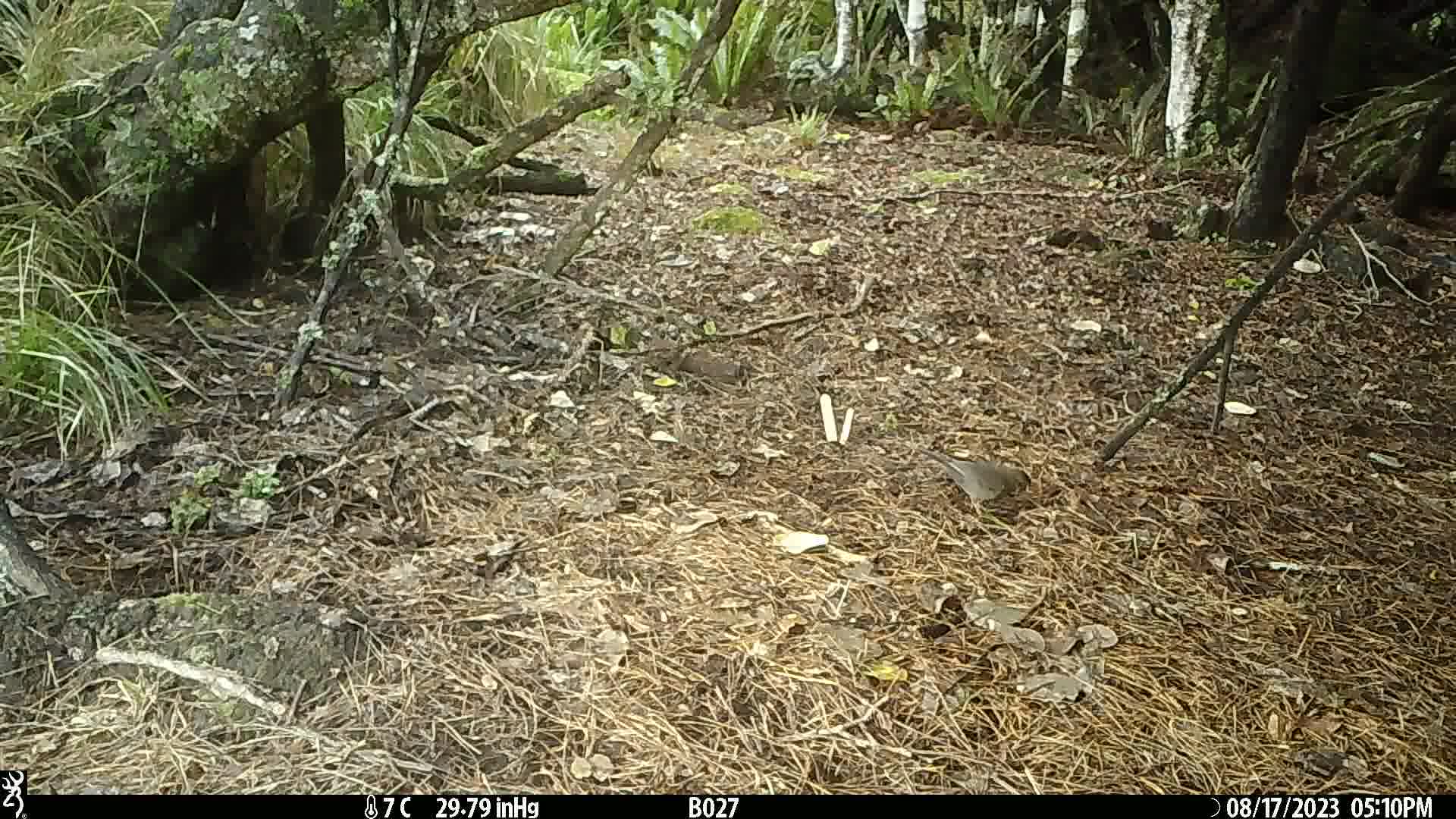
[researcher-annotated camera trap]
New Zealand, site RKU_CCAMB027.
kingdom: Animalia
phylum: Chordata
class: Aves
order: Passeriformes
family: Turdidae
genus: Turdus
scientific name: Turdus merula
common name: eurasian blackbird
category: blackbird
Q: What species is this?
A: Blackbird (eurasian blackbird) (Turdus merula).